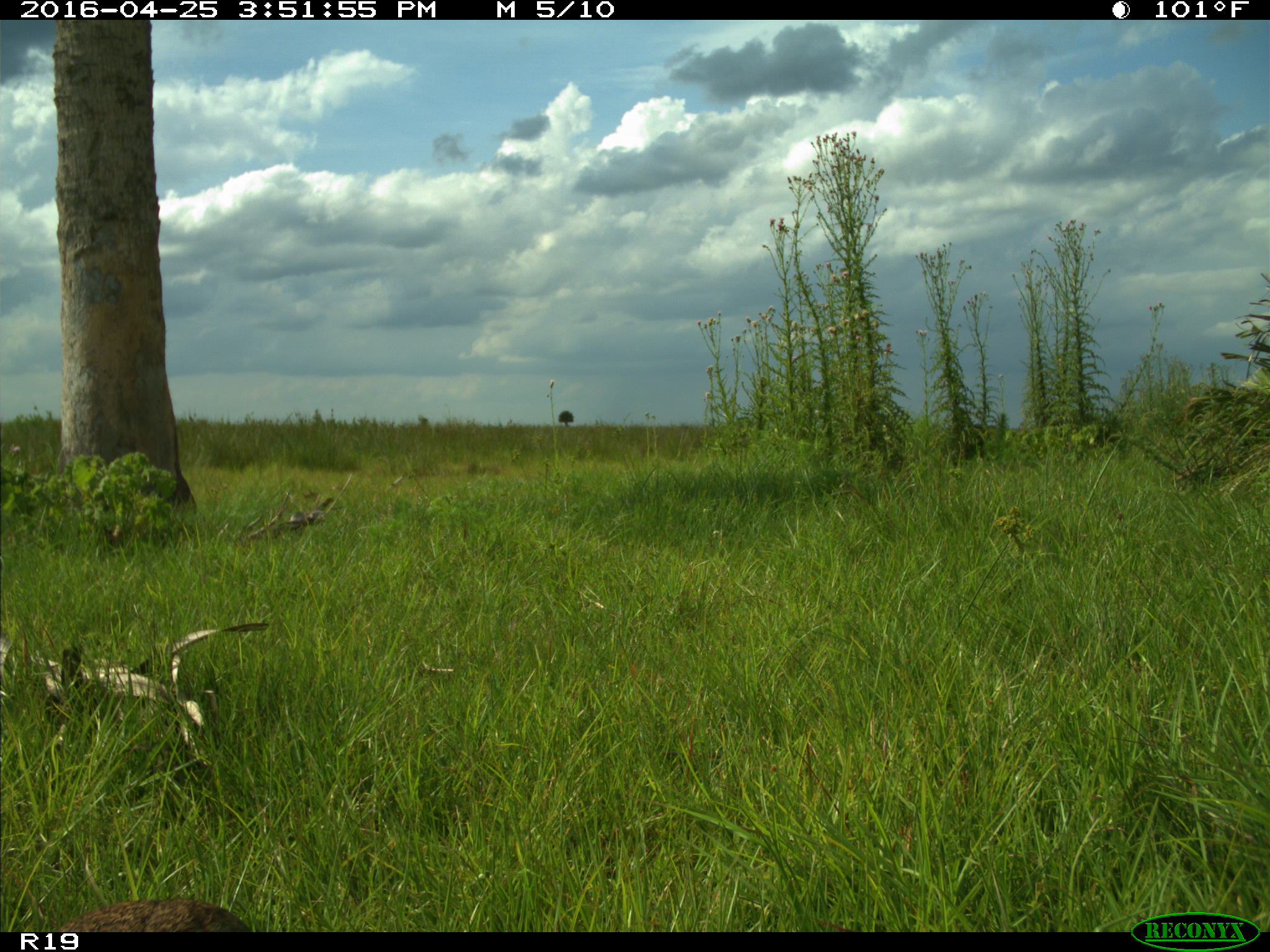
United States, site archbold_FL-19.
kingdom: Animalia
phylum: Chordata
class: Mammalia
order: Lagomorpha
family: Leporidae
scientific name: Leporidae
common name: rabbits and hares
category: unidentified rabbit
Unidentified rabbit (rabbits and hares) (Leporidae).